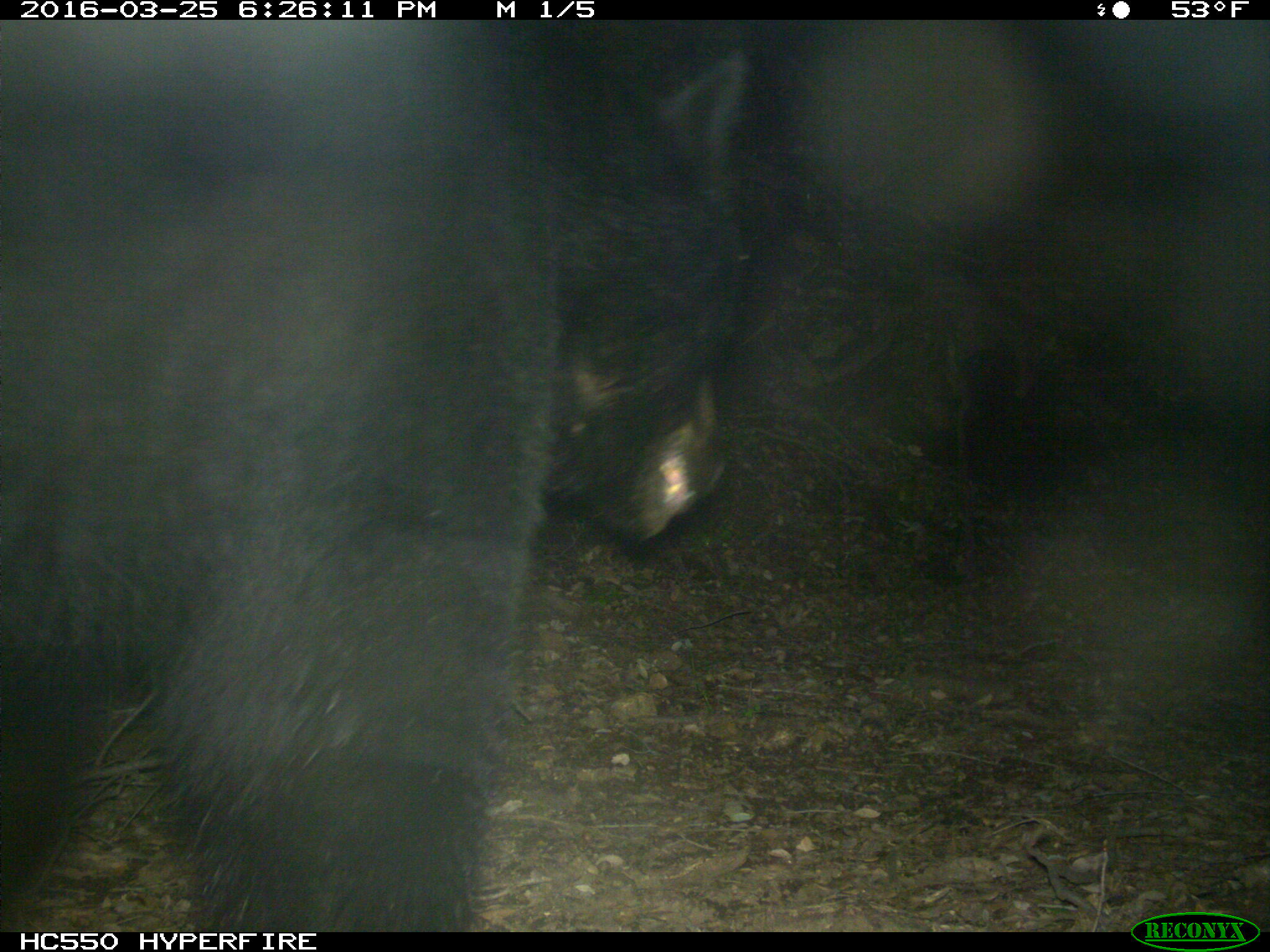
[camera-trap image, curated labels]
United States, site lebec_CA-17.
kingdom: Animalia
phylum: Chordata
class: Mammalia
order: Carnivora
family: Ursidae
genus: Ursus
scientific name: Ursus americanus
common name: american black bear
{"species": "Ursus americanus (american black bear)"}